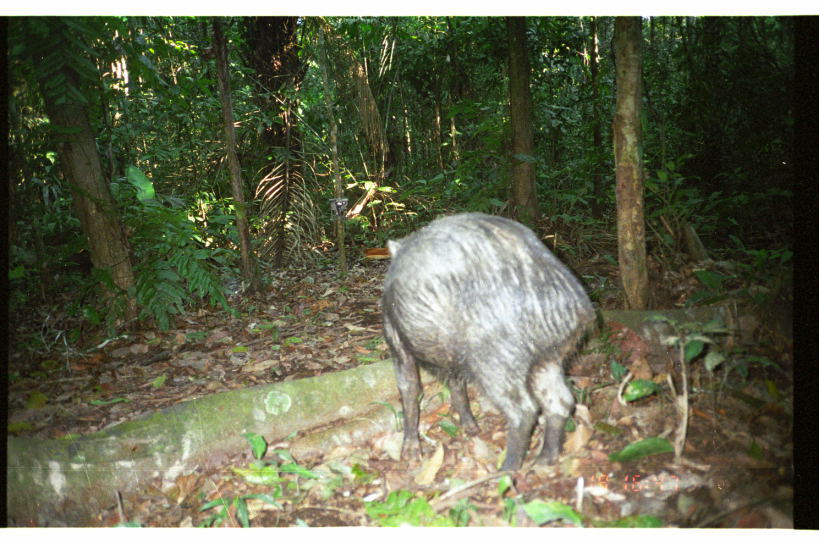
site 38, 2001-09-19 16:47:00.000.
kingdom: Animalia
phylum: Chordata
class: Mammalia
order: Artiodactyla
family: Tayassuidae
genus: Tayassu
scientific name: Tayassu pecari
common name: white-lipped peccary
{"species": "Tayassu pecari (white-lipped peccary)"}